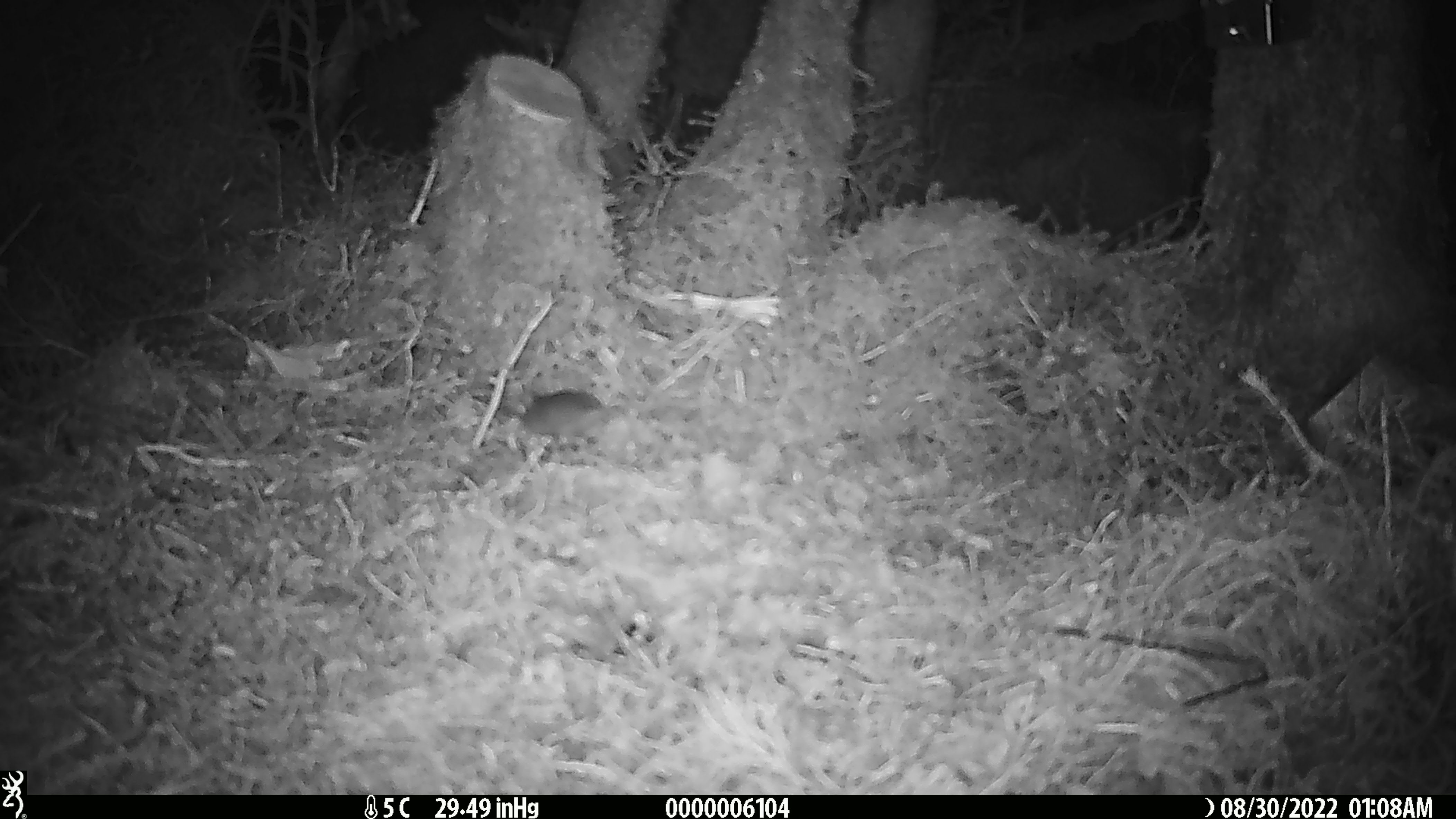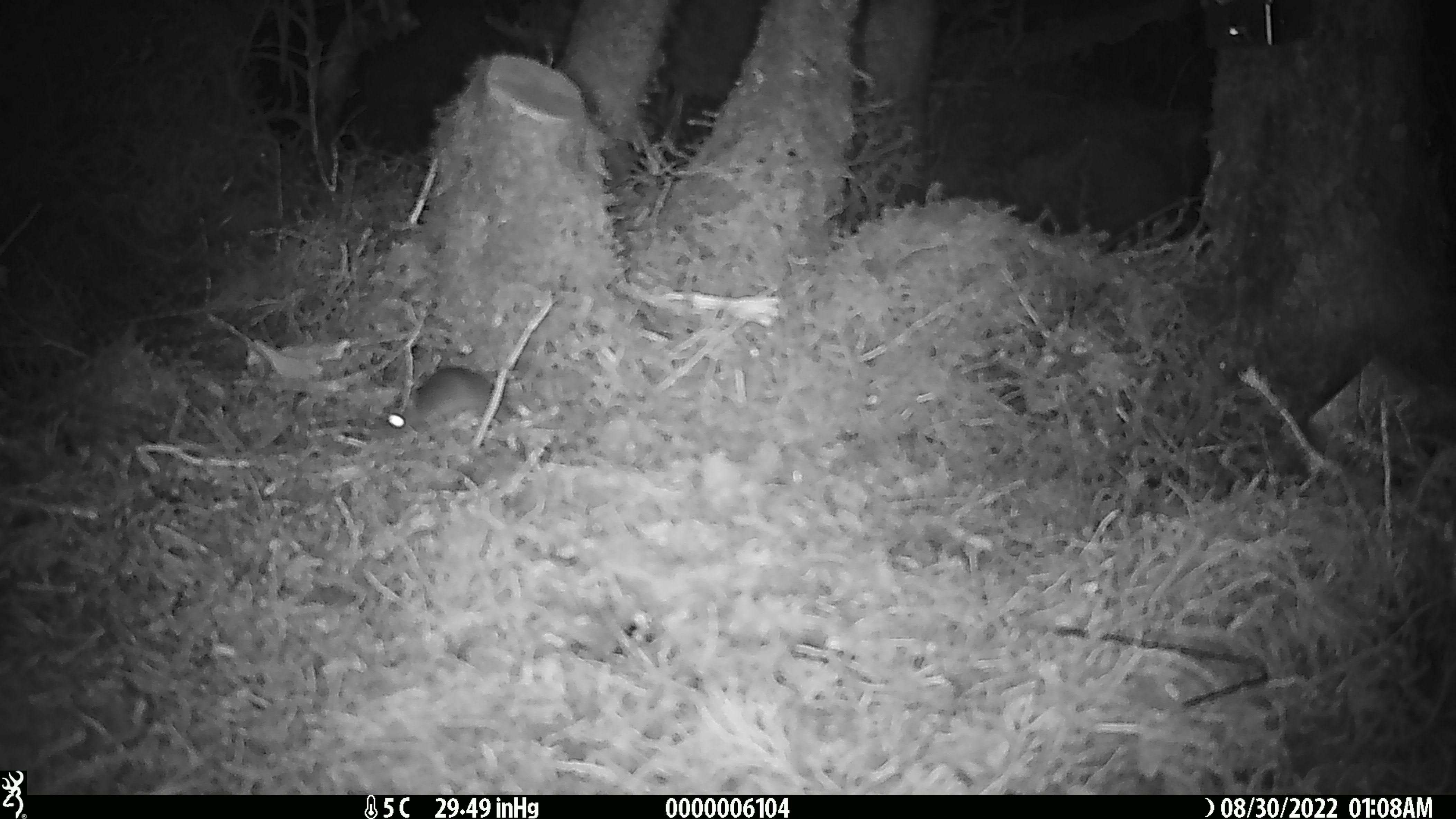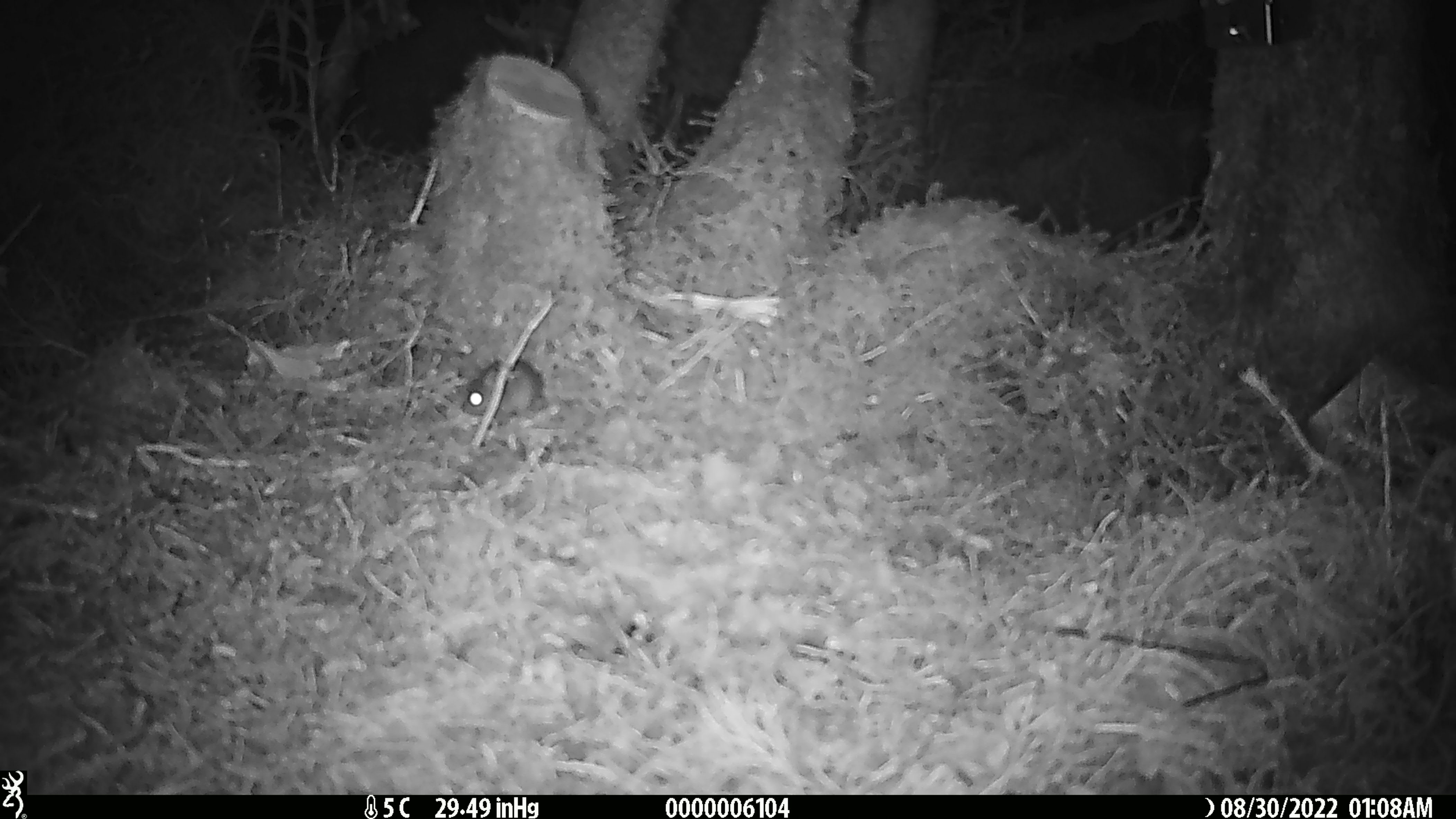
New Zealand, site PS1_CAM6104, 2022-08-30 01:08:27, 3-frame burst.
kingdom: Animalia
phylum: Chordata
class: Mammalia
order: Rodentia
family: Muridae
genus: Mus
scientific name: Mus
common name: mouse